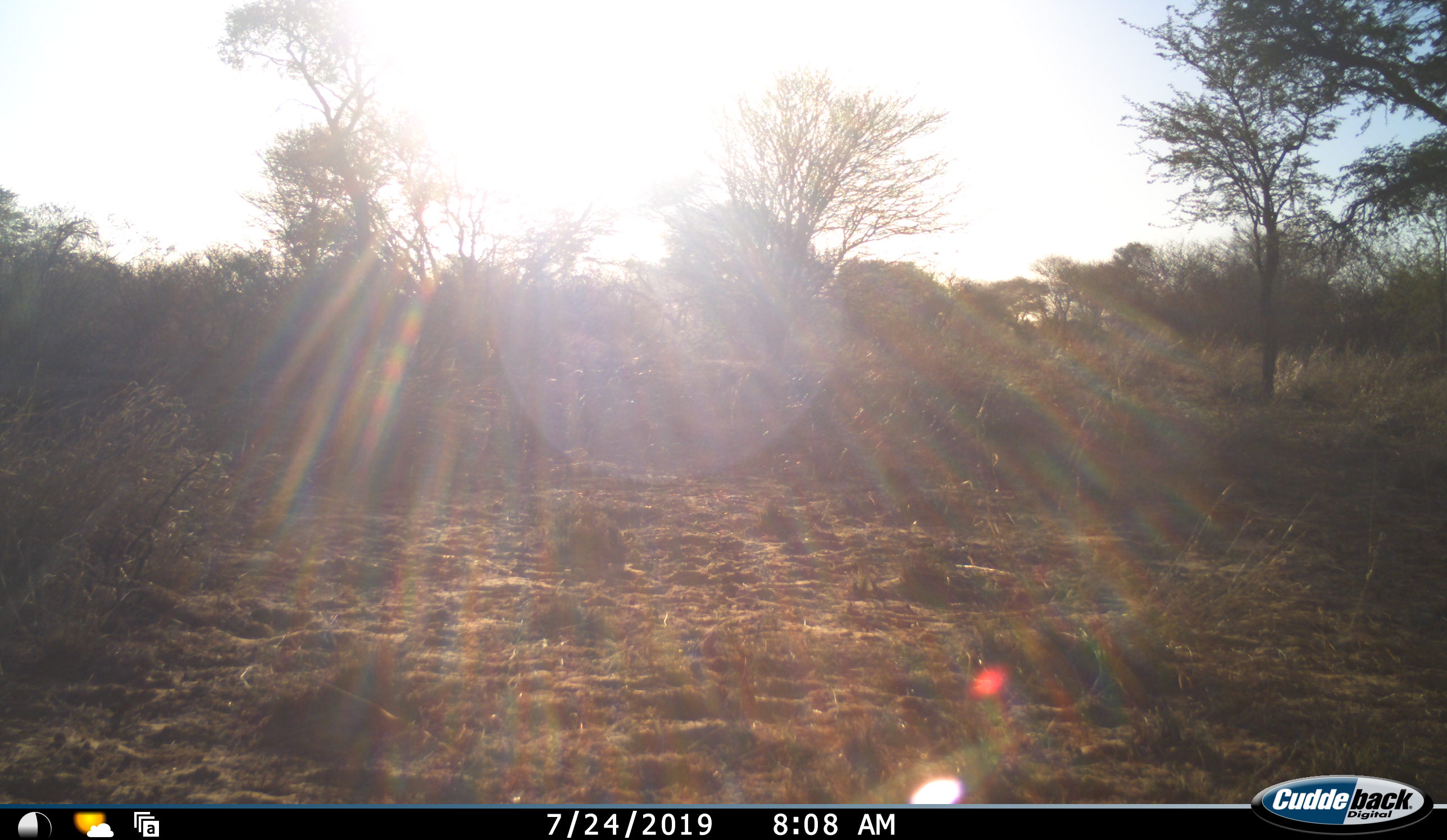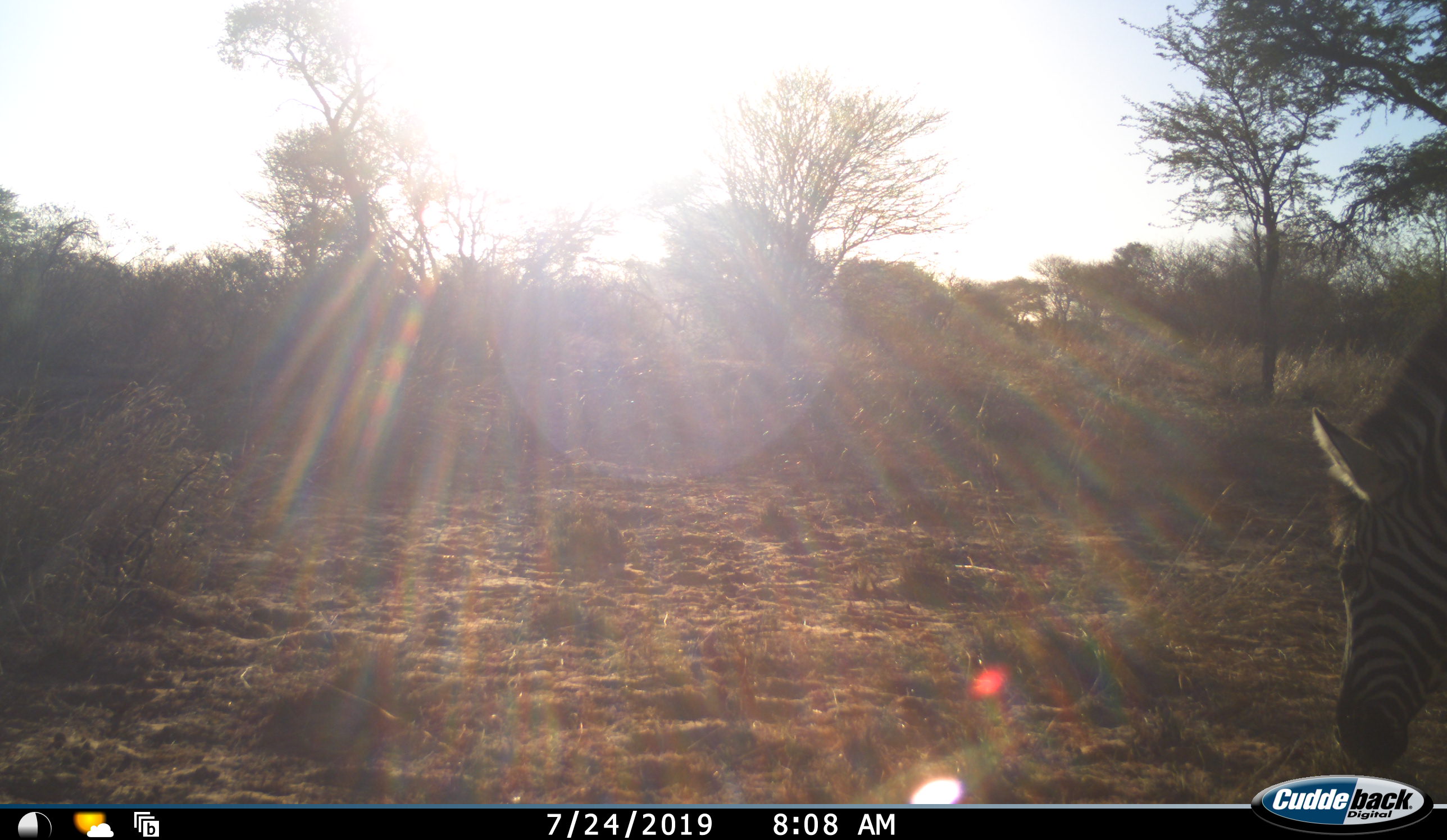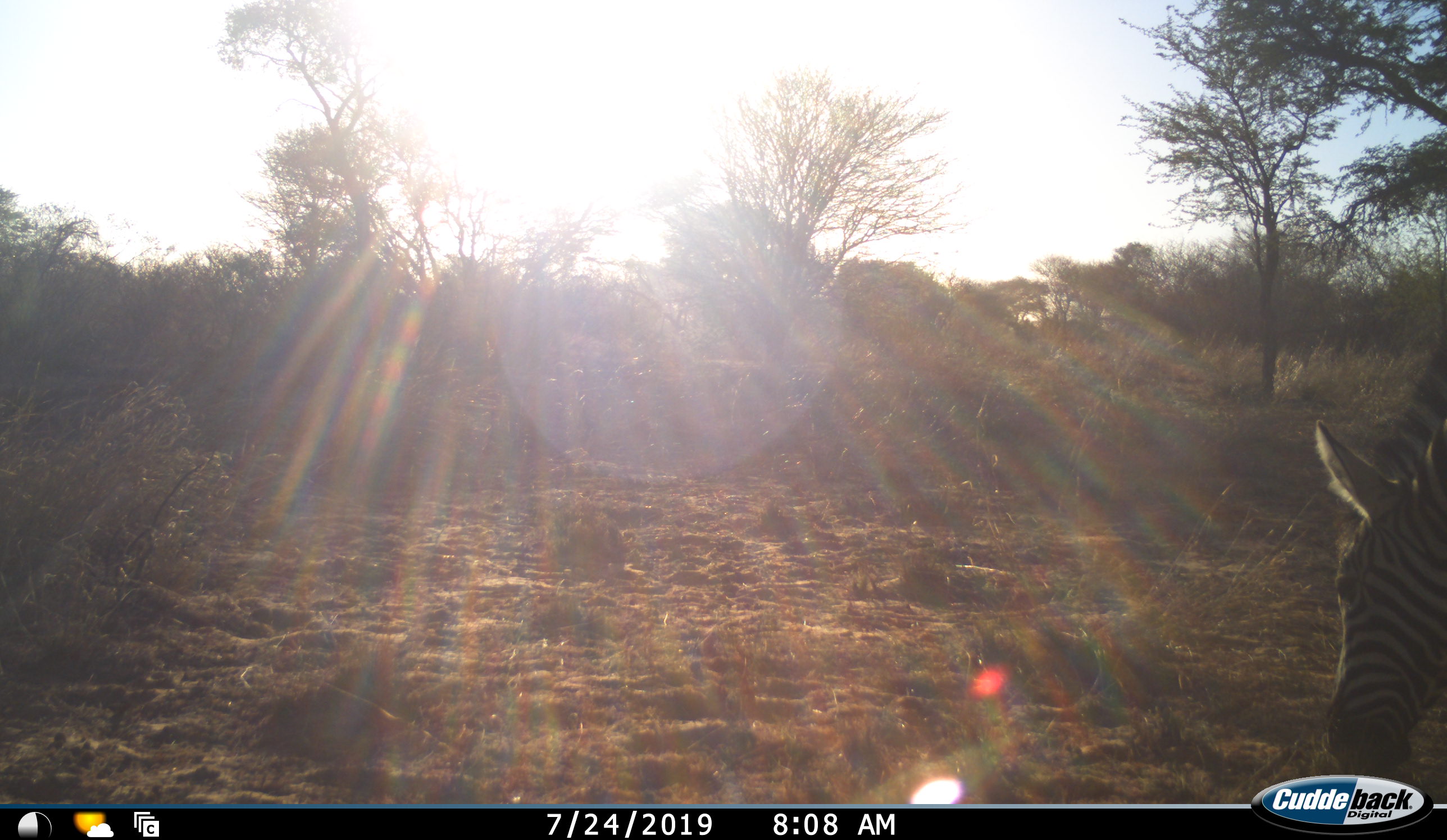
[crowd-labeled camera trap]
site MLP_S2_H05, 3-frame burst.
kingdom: Animalia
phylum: Chordata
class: Mammalia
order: Perissodactyla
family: Equidae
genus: Equus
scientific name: Equus quagga burchellii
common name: burchell's zebra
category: zebraburchells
Zebraburchells (burchell's zebra) (Equus quagga burchellii), count 1. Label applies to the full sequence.